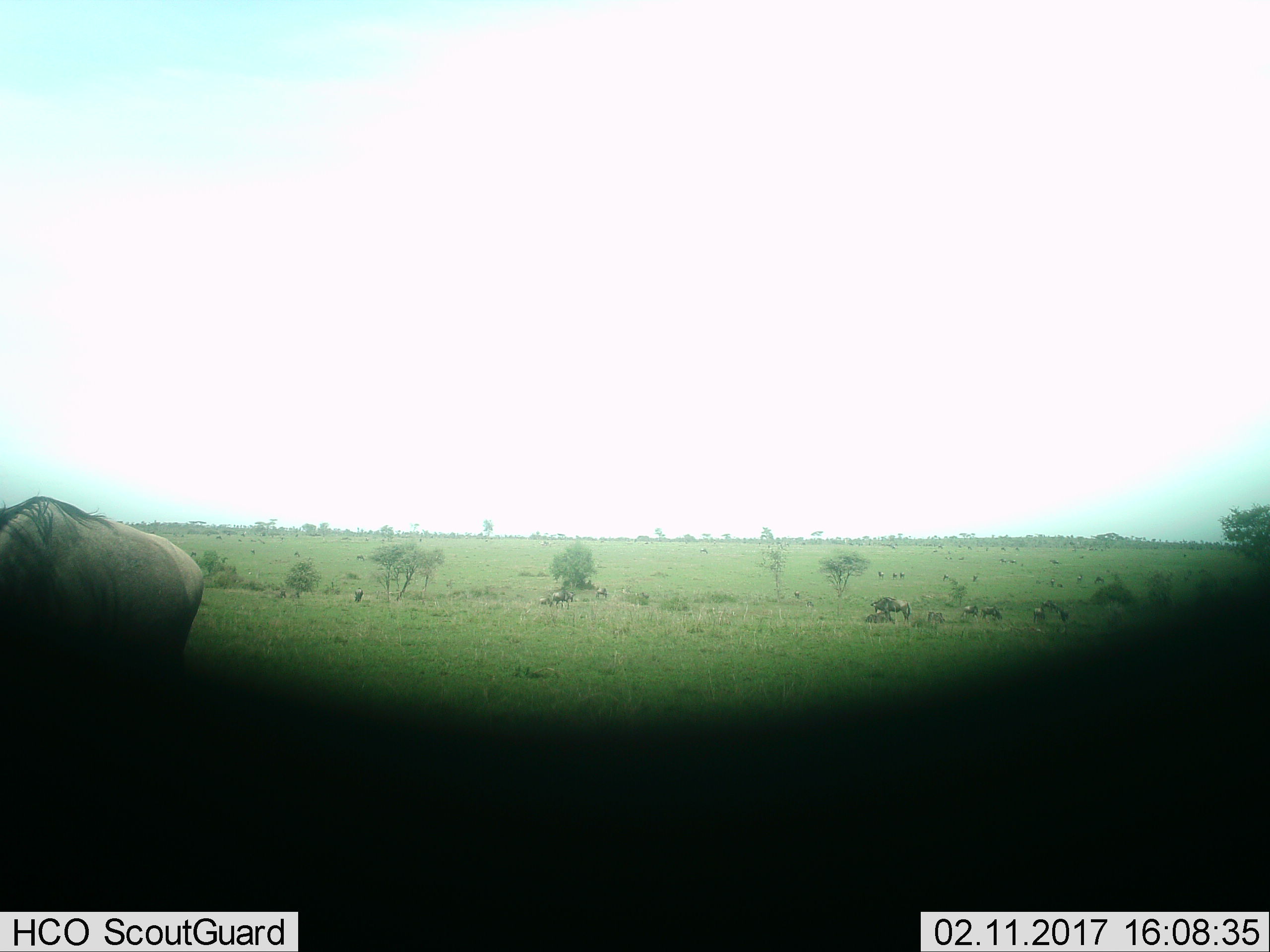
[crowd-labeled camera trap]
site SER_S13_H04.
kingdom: Animalia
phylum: Chordata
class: Mammalia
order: Artiodactyla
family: Bovidae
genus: Connochaetes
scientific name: Connochaetes taurinus taurinus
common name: blue wildebeest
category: wildebeestblue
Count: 11-50.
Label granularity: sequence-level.